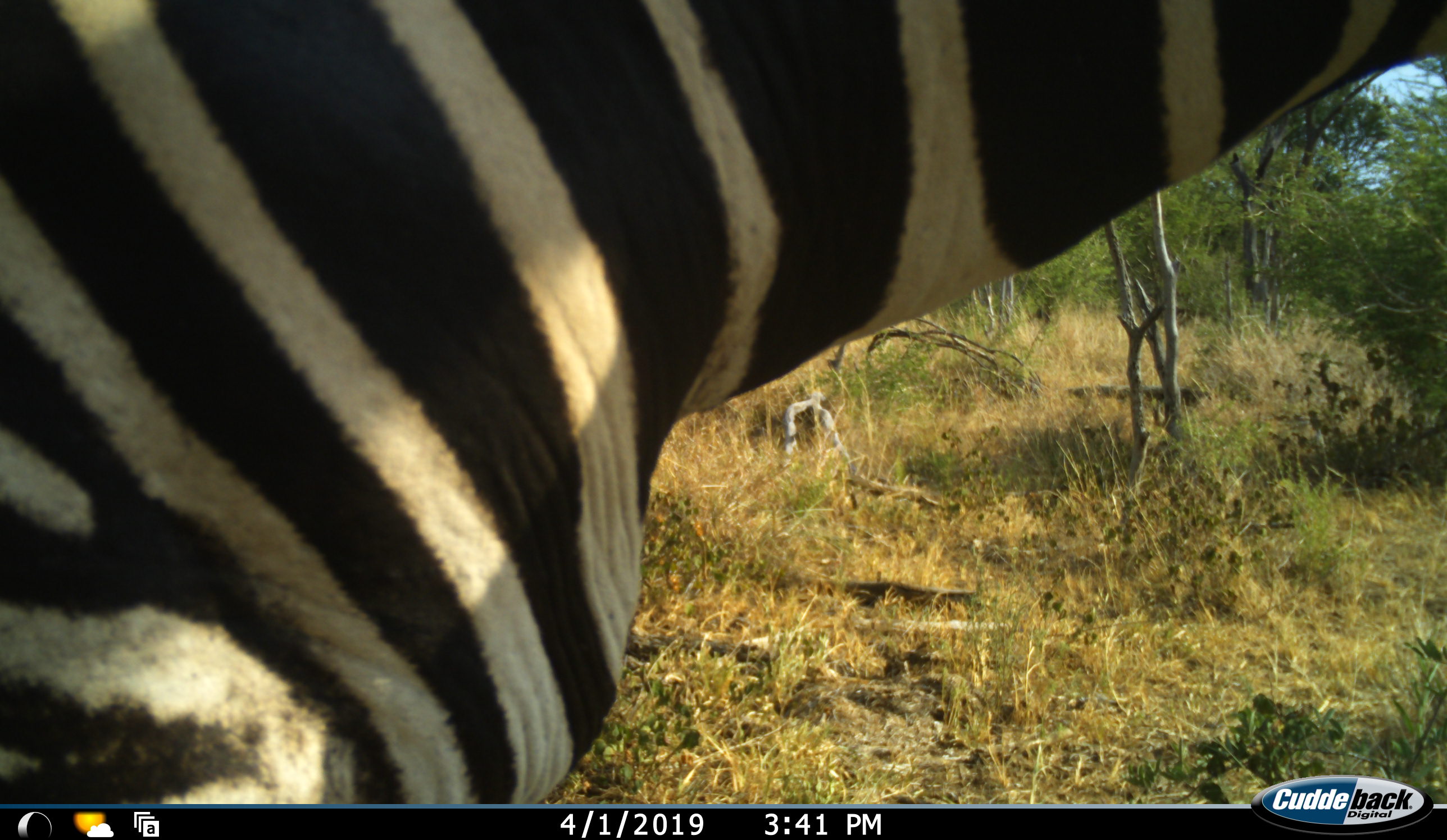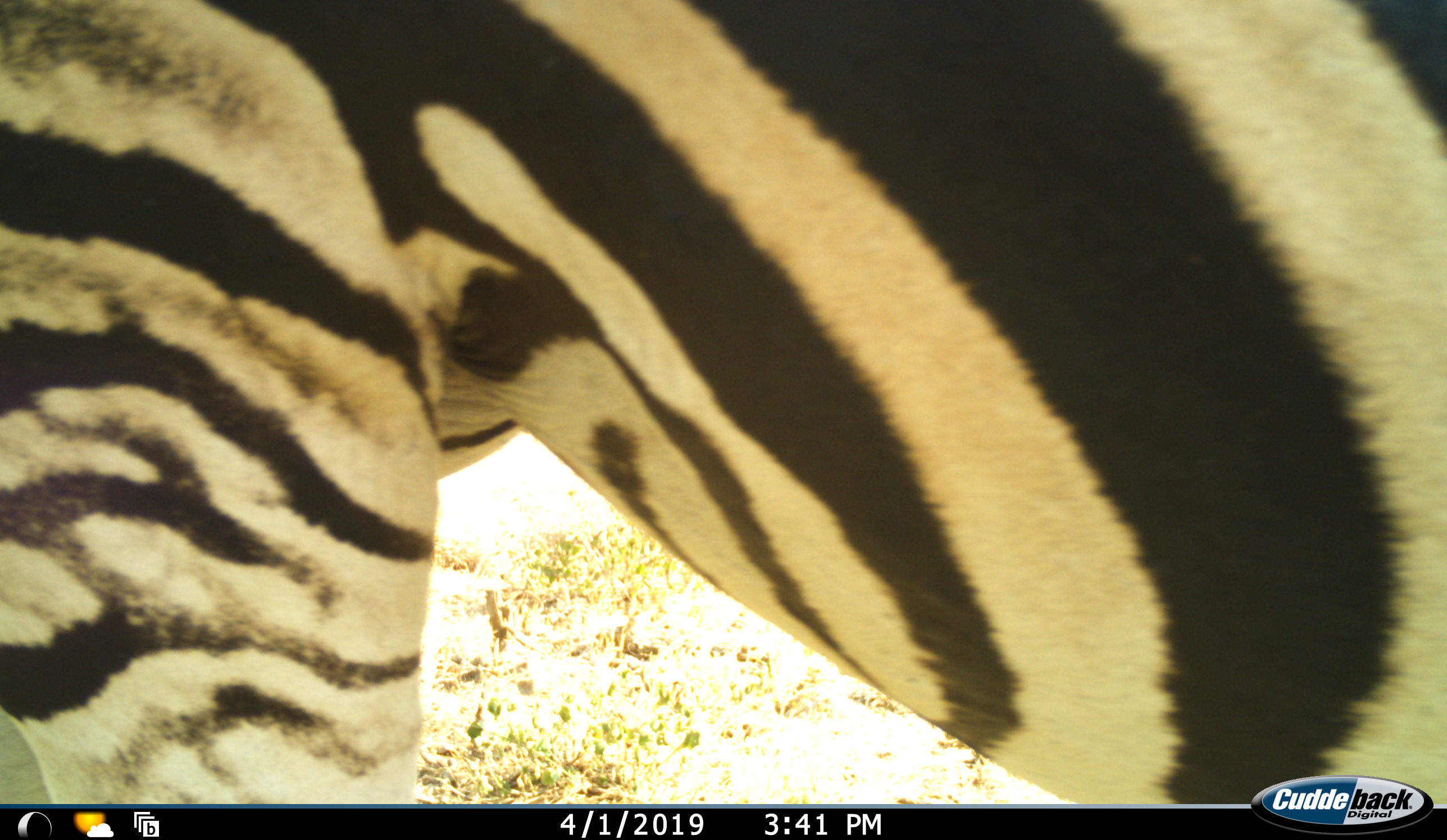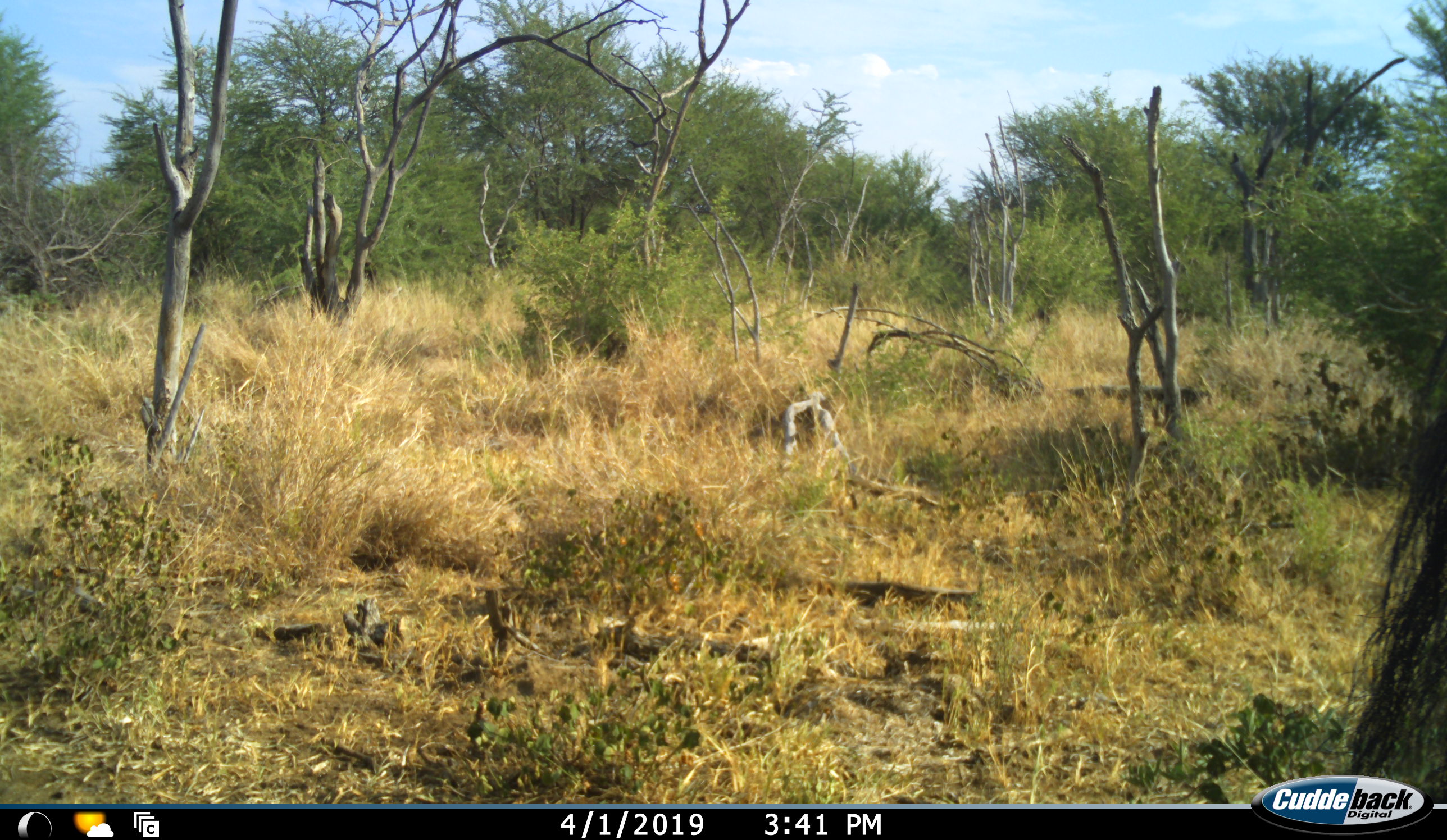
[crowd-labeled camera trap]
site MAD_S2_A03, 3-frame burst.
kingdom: Animalia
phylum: Chordata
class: Mammalia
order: Perissodactyla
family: Equidae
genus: Equus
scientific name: Equus quagga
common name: plains zebra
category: zebraplains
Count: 1.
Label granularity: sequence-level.